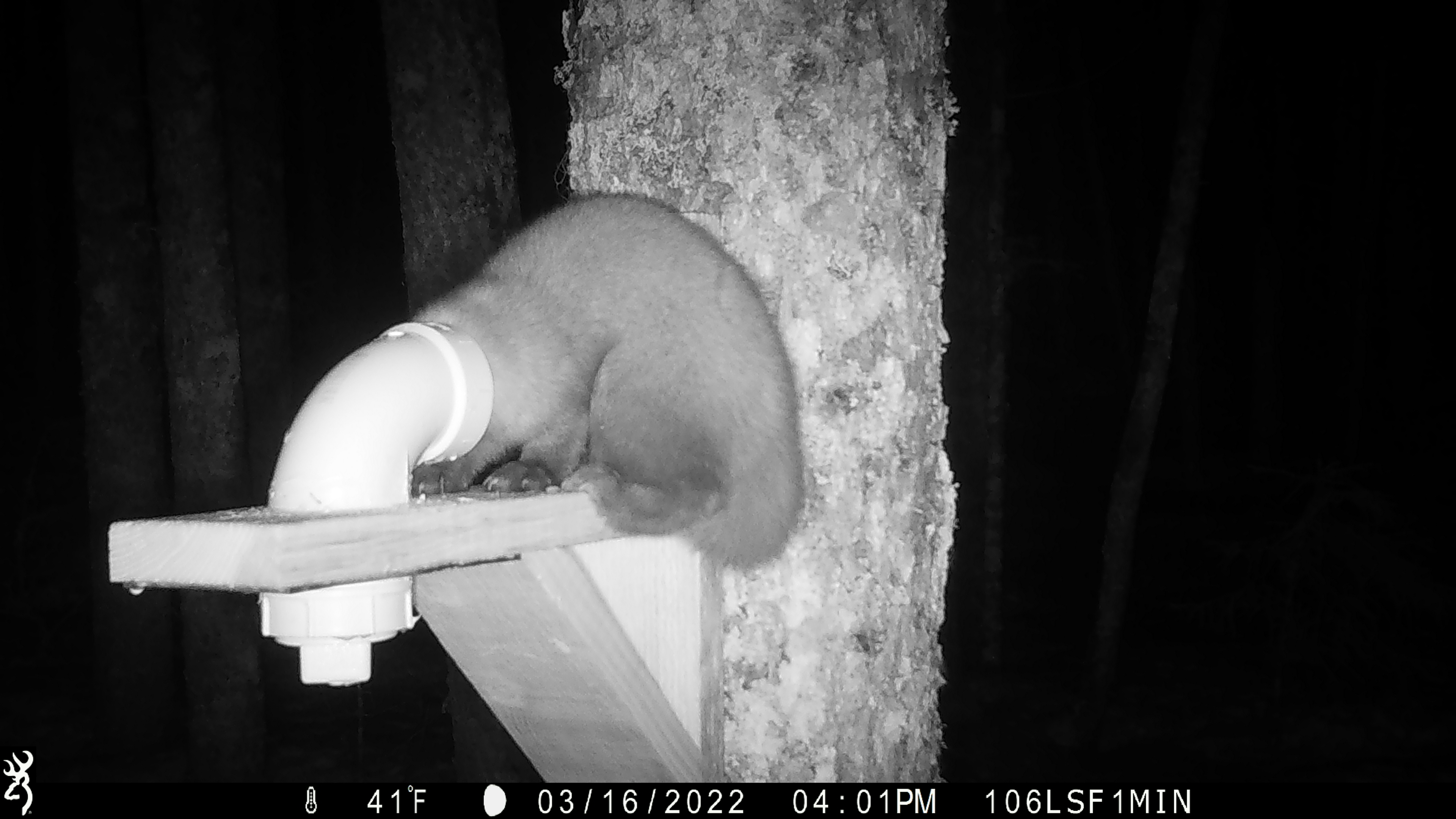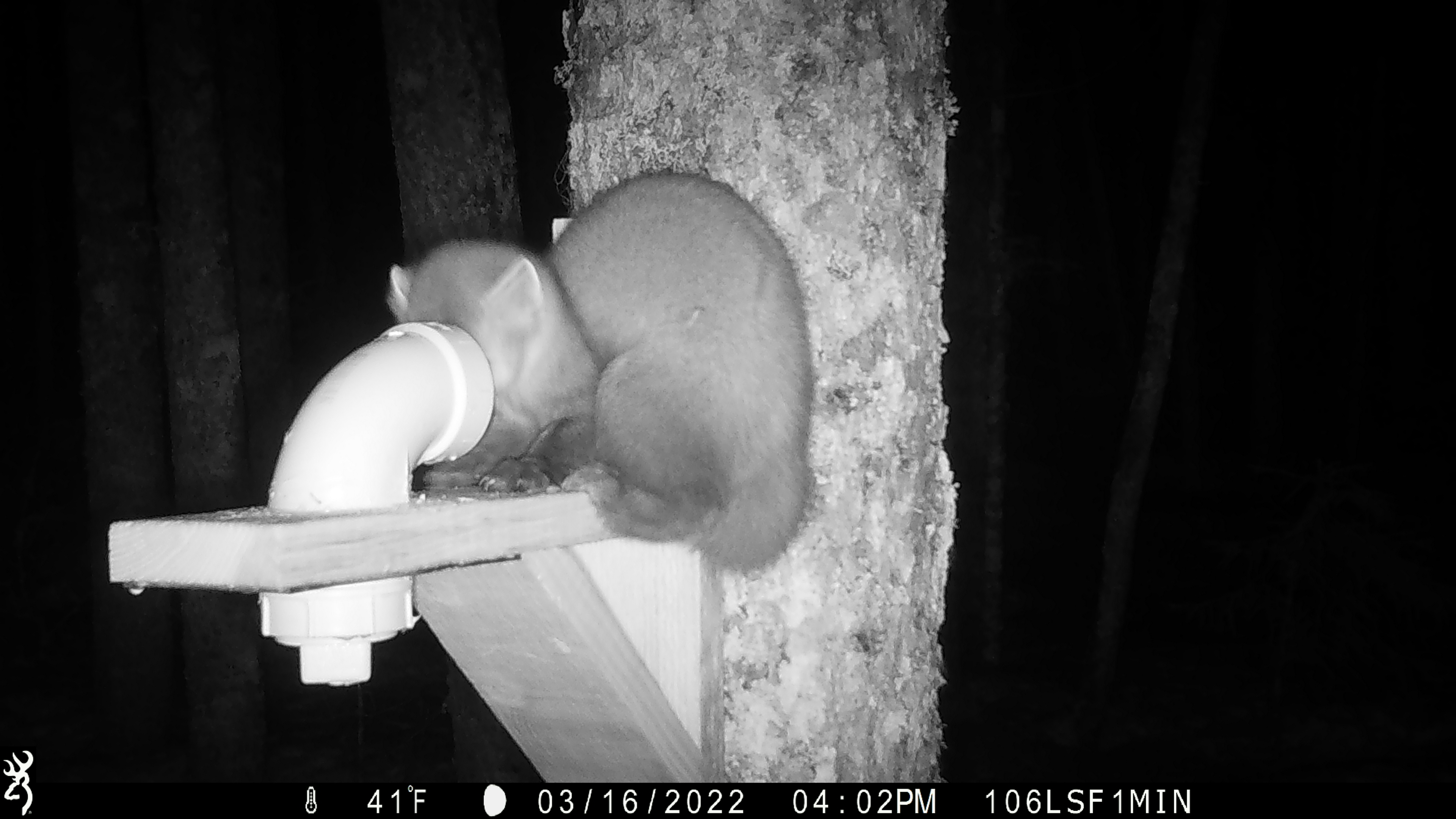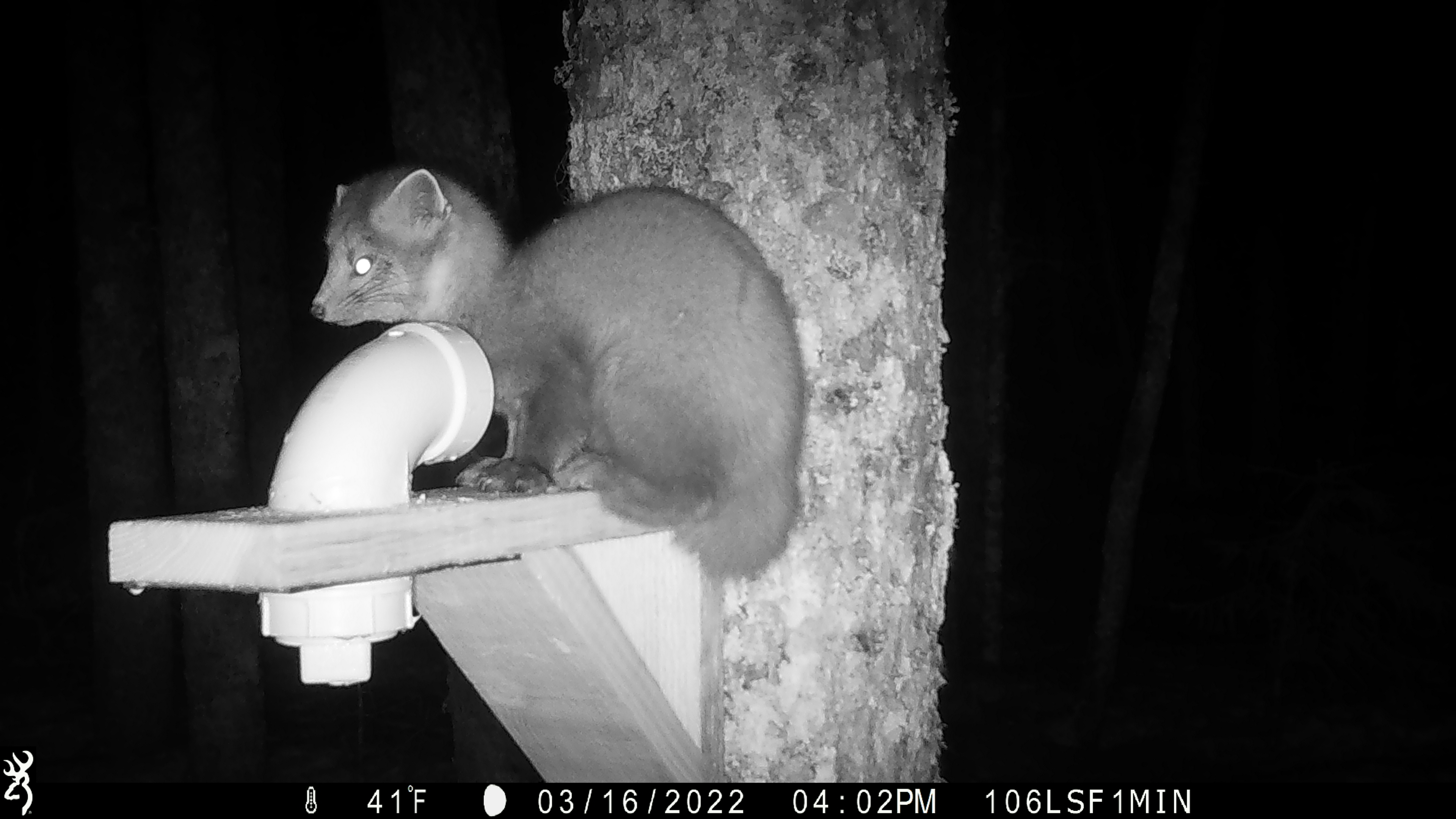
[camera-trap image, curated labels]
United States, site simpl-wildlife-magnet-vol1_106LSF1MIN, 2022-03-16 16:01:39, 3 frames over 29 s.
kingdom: Animalia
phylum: Chordata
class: Mammalia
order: Carnivora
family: Mustelidae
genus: Martes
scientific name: Martes americana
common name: american marten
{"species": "american marten (Martes americana)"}